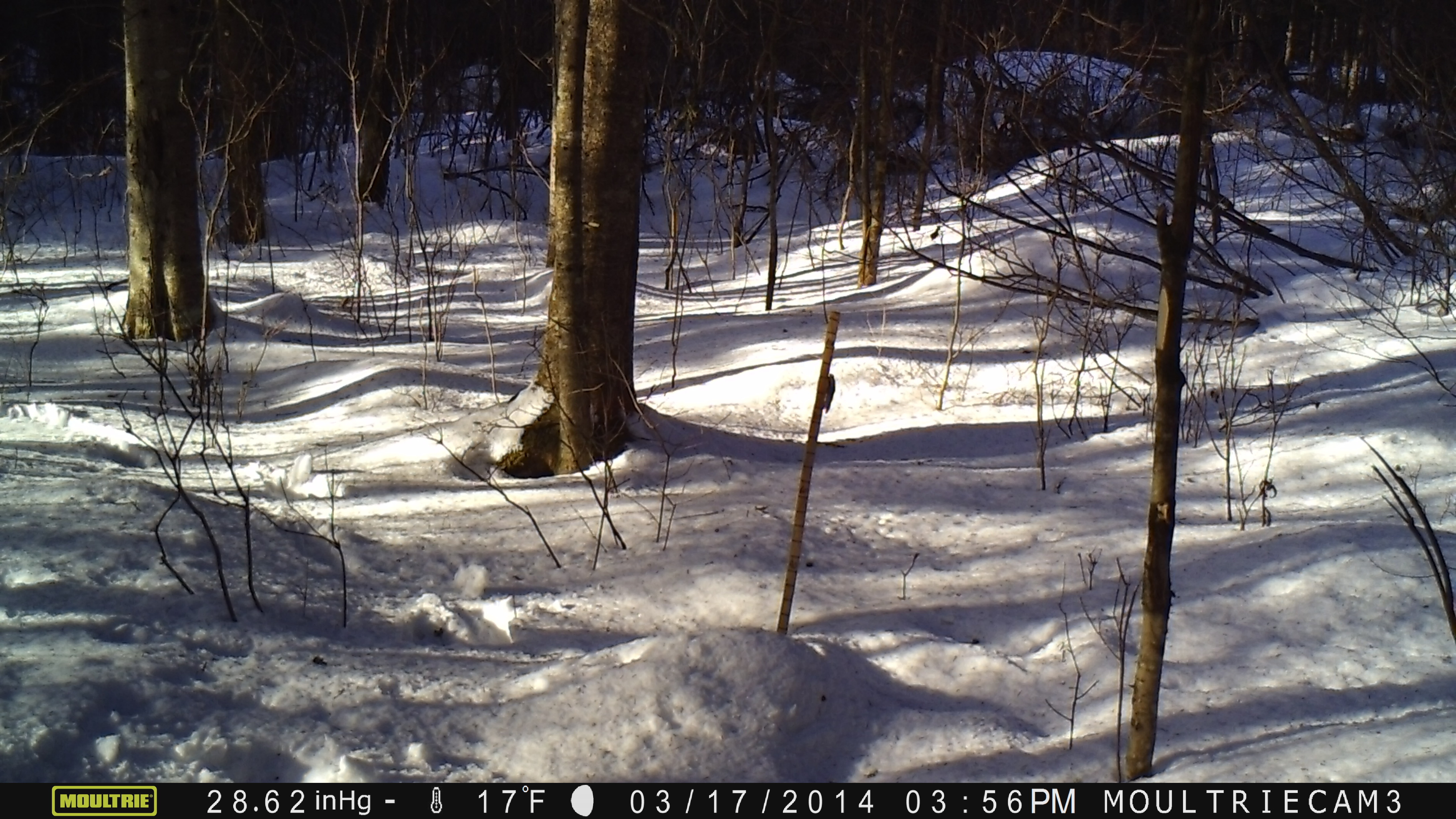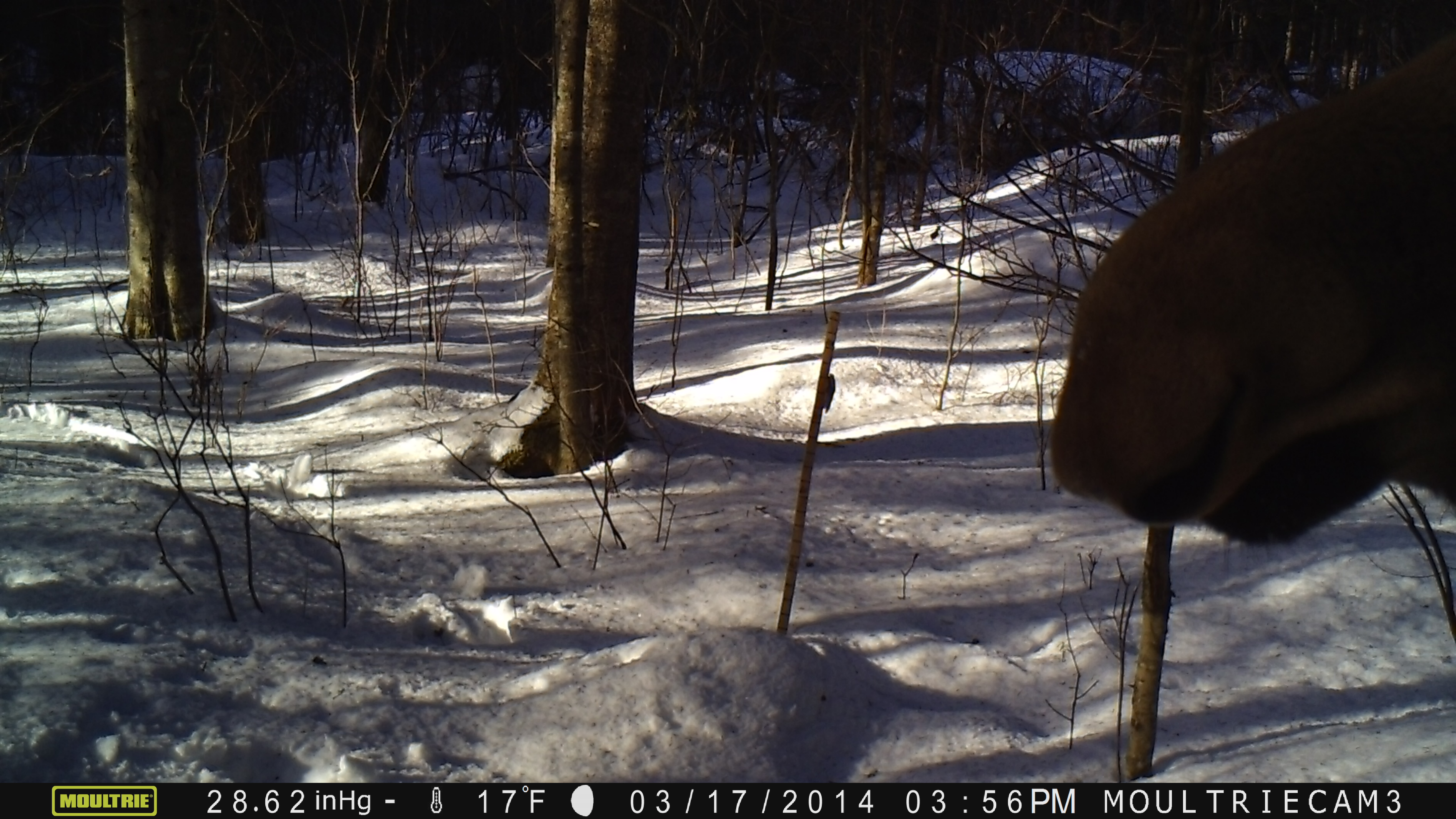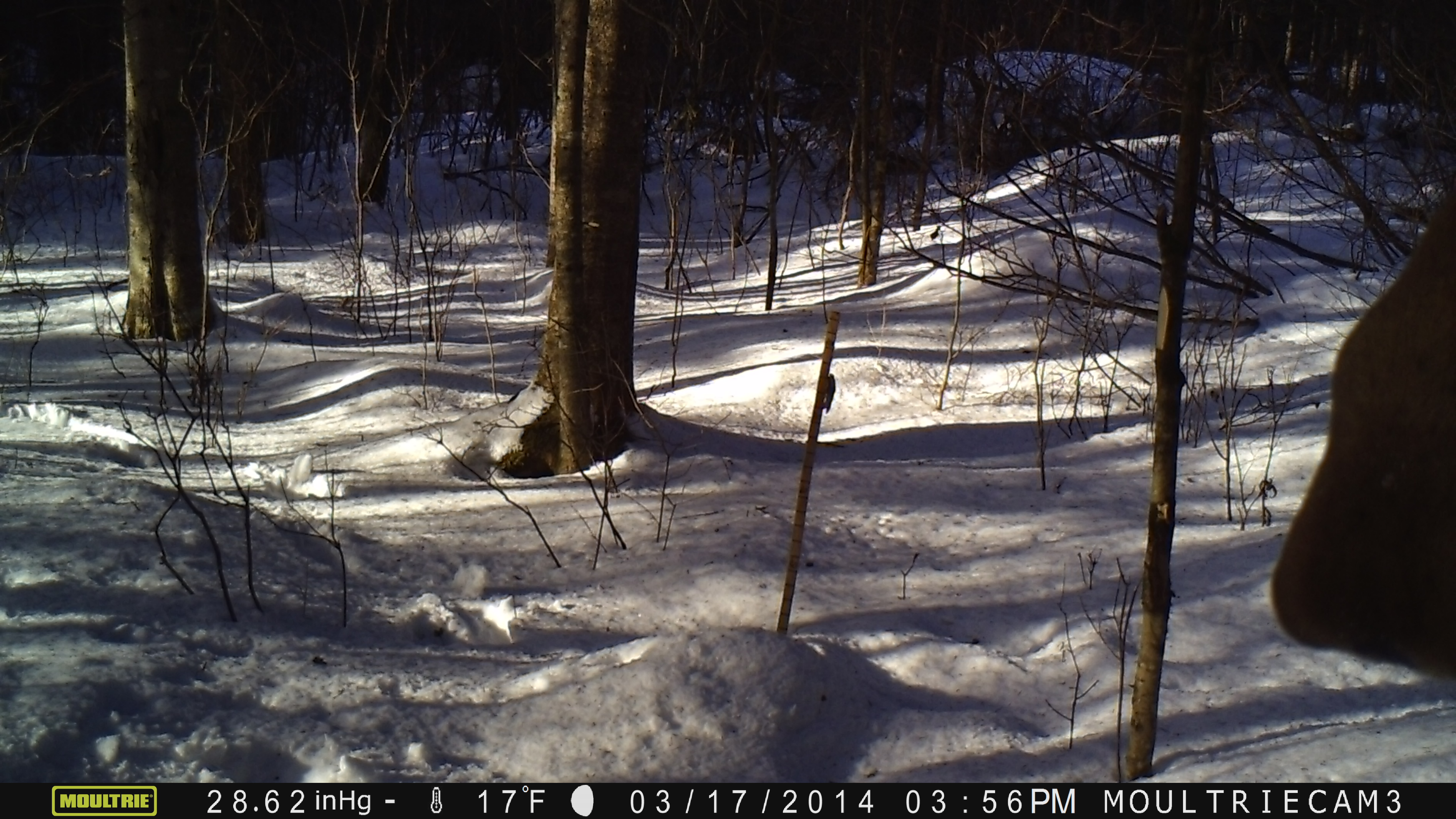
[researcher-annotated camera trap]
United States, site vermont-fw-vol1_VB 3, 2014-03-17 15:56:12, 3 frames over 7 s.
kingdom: Animalia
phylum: Chordata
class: Mammalia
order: Artiodactyla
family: Cervidae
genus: Alces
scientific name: Alces alces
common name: moose